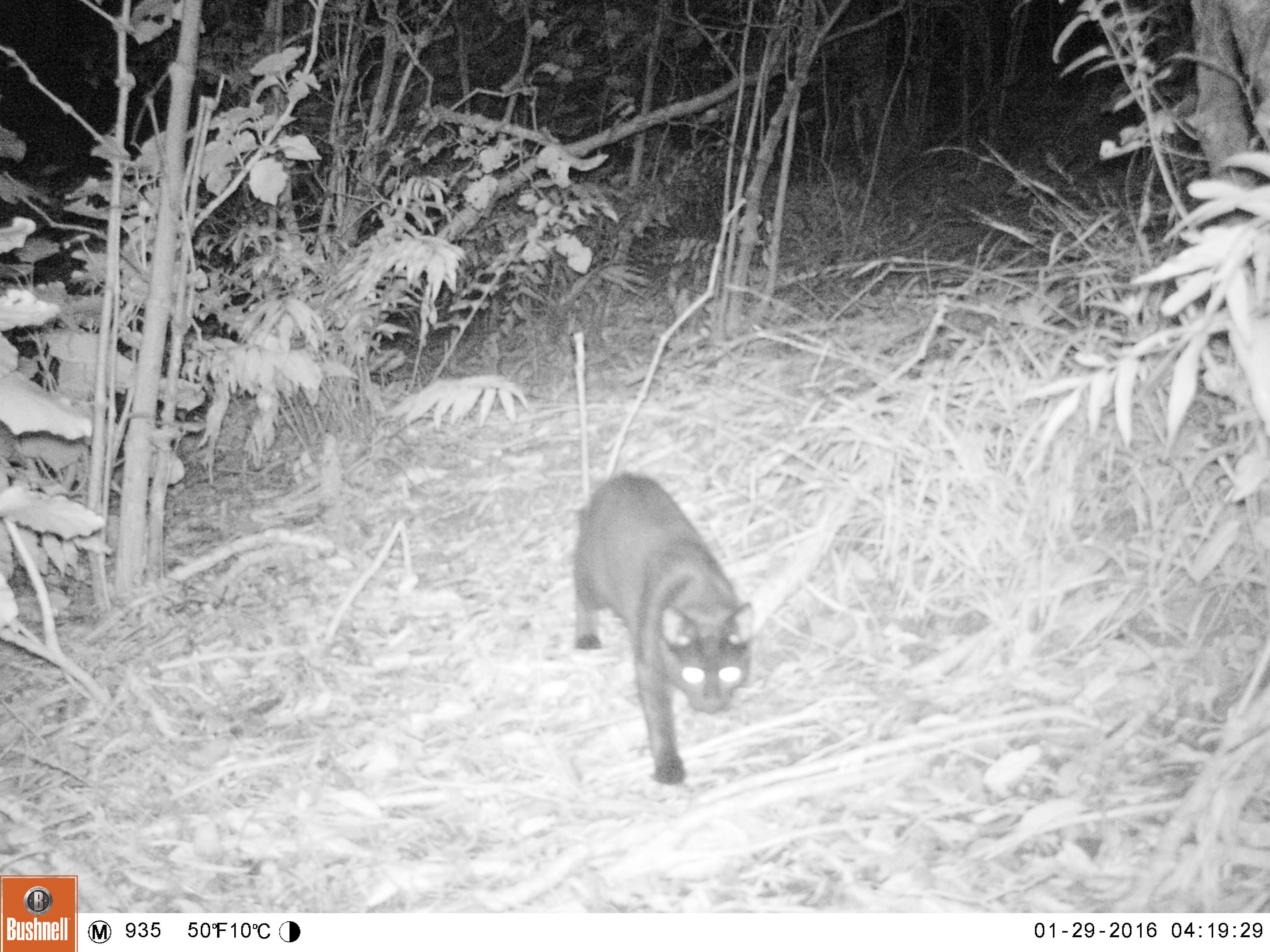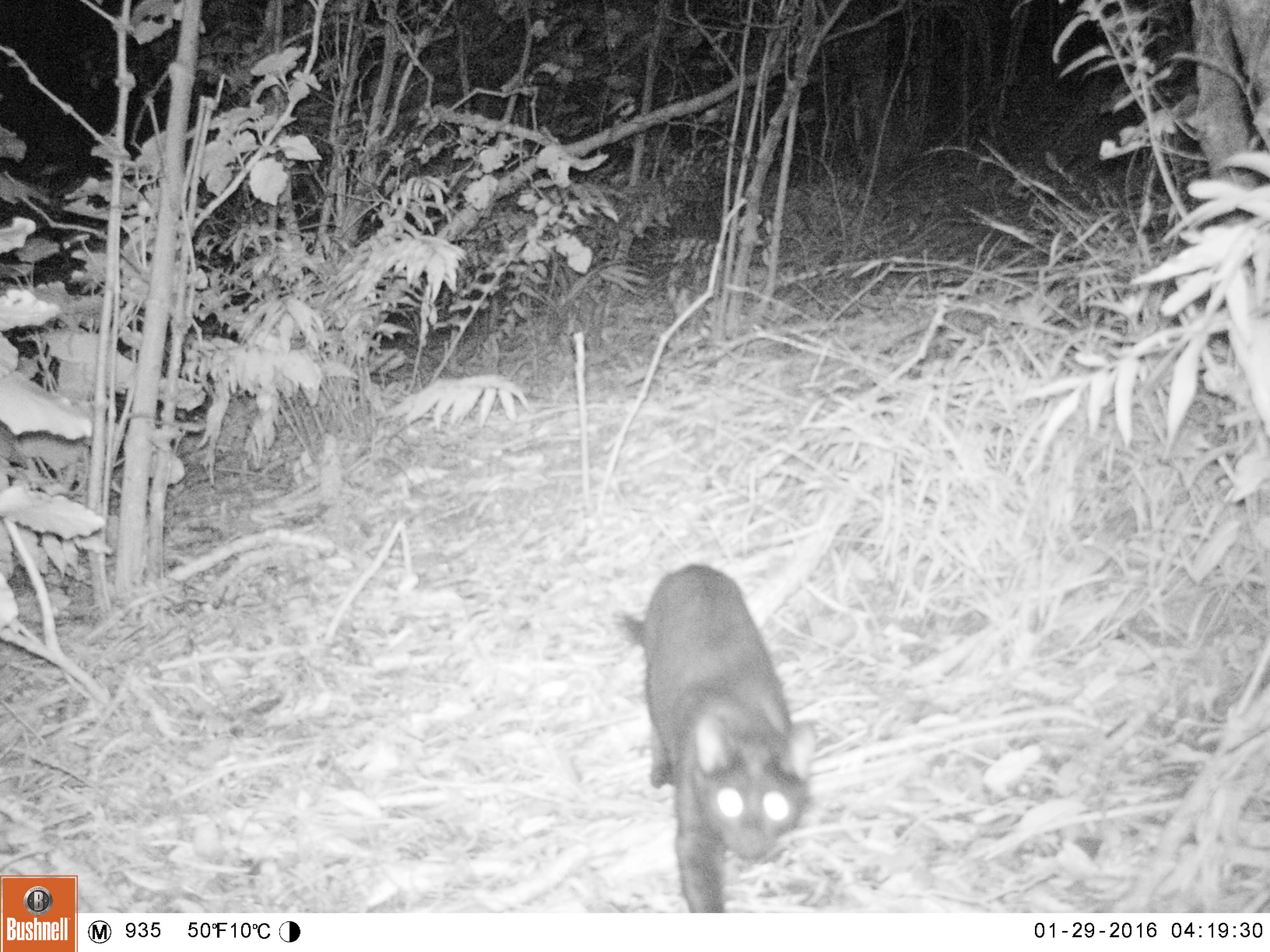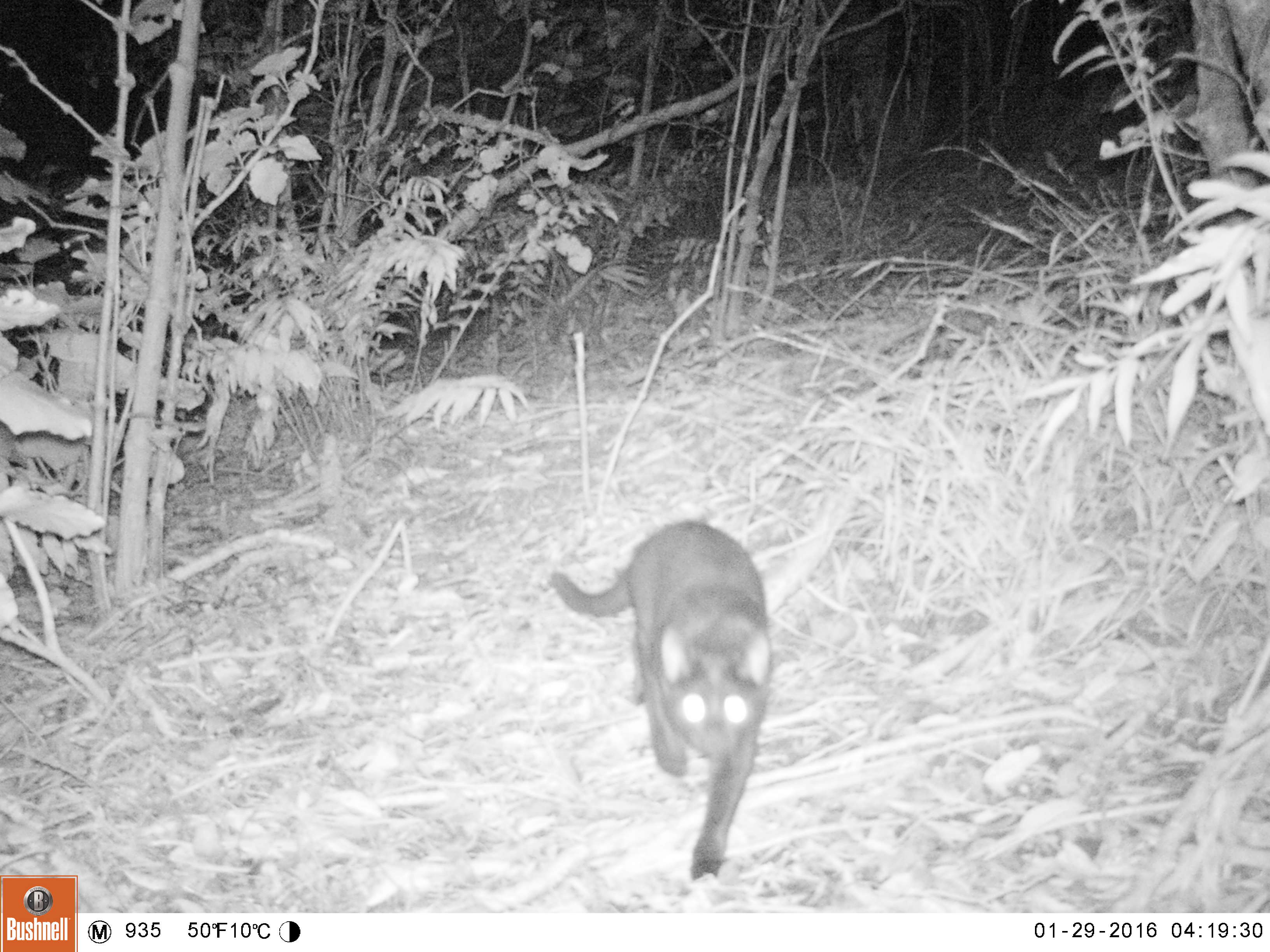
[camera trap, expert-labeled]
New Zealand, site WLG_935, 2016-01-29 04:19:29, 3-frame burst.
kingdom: Animalia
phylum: Chordata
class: Mammalia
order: Carnivora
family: Felidae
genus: Felis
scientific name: Felis catus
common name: domestic cat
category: cat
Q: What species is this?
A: Cat (domestic cat) (Felis catus).